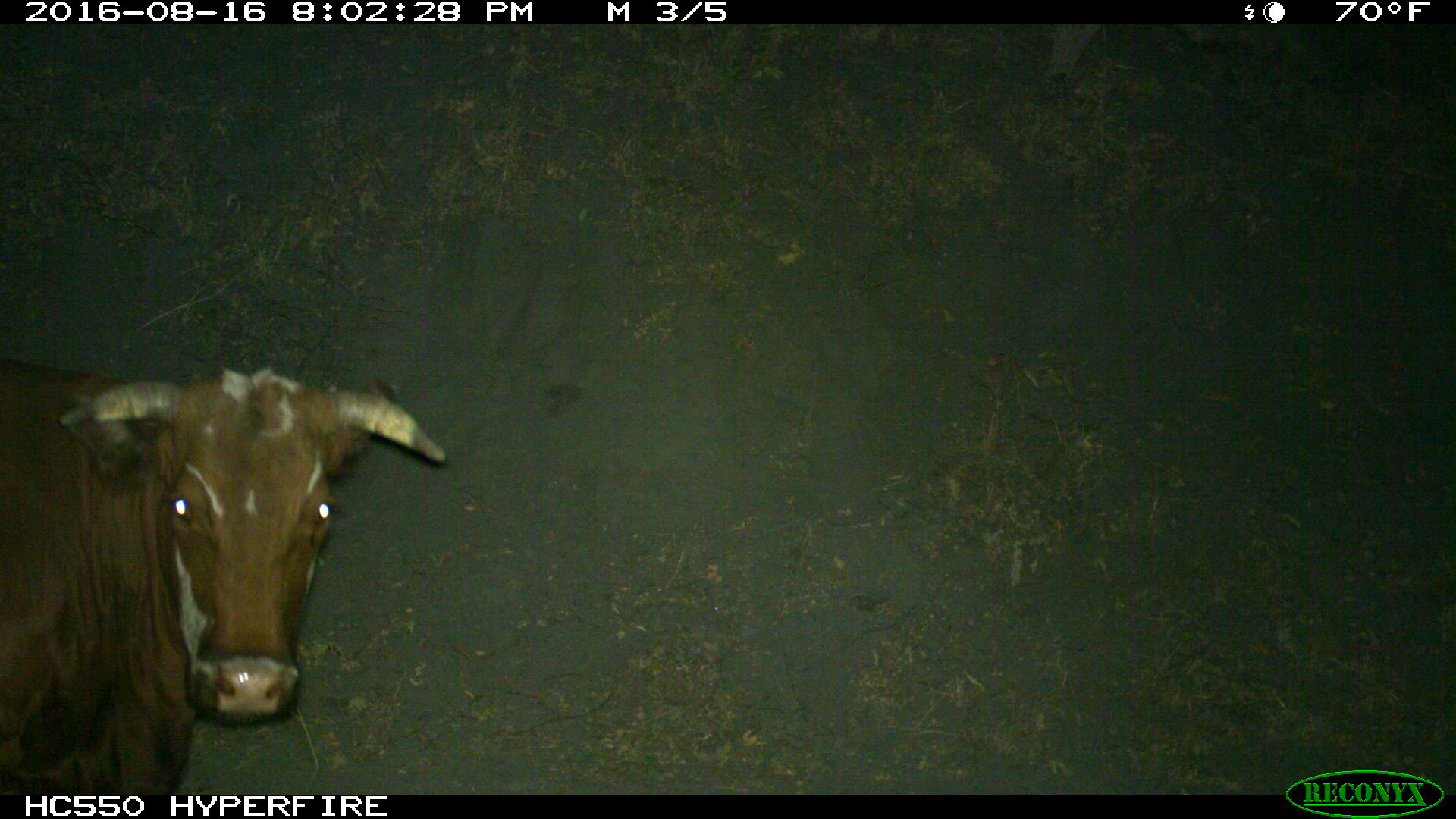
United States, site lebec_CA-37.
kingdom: Animalia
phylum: Chordata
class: Mammalia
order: Artiodactyla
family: Bovidae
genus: Bos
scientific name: Bos taurus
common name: domestic cow